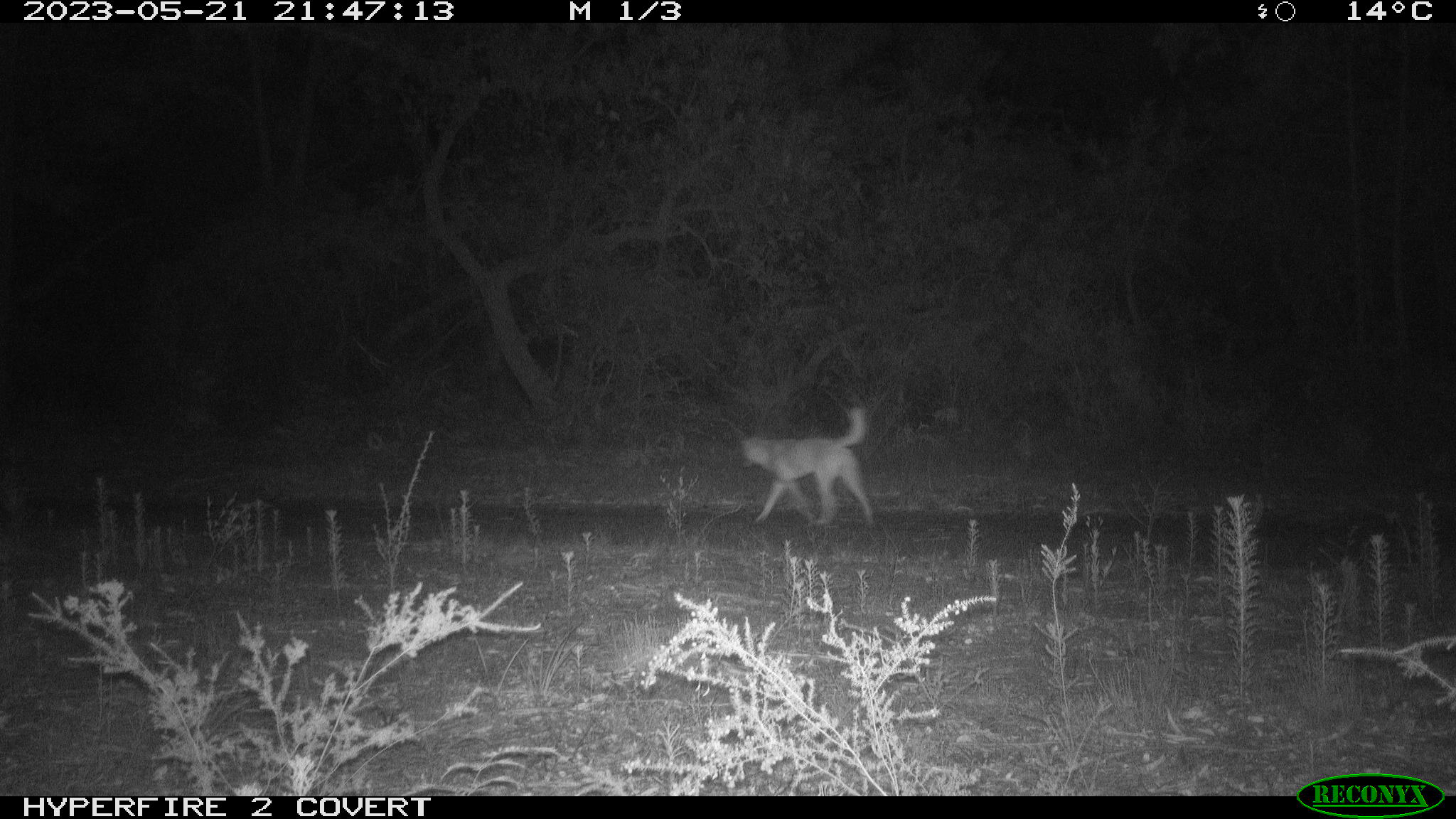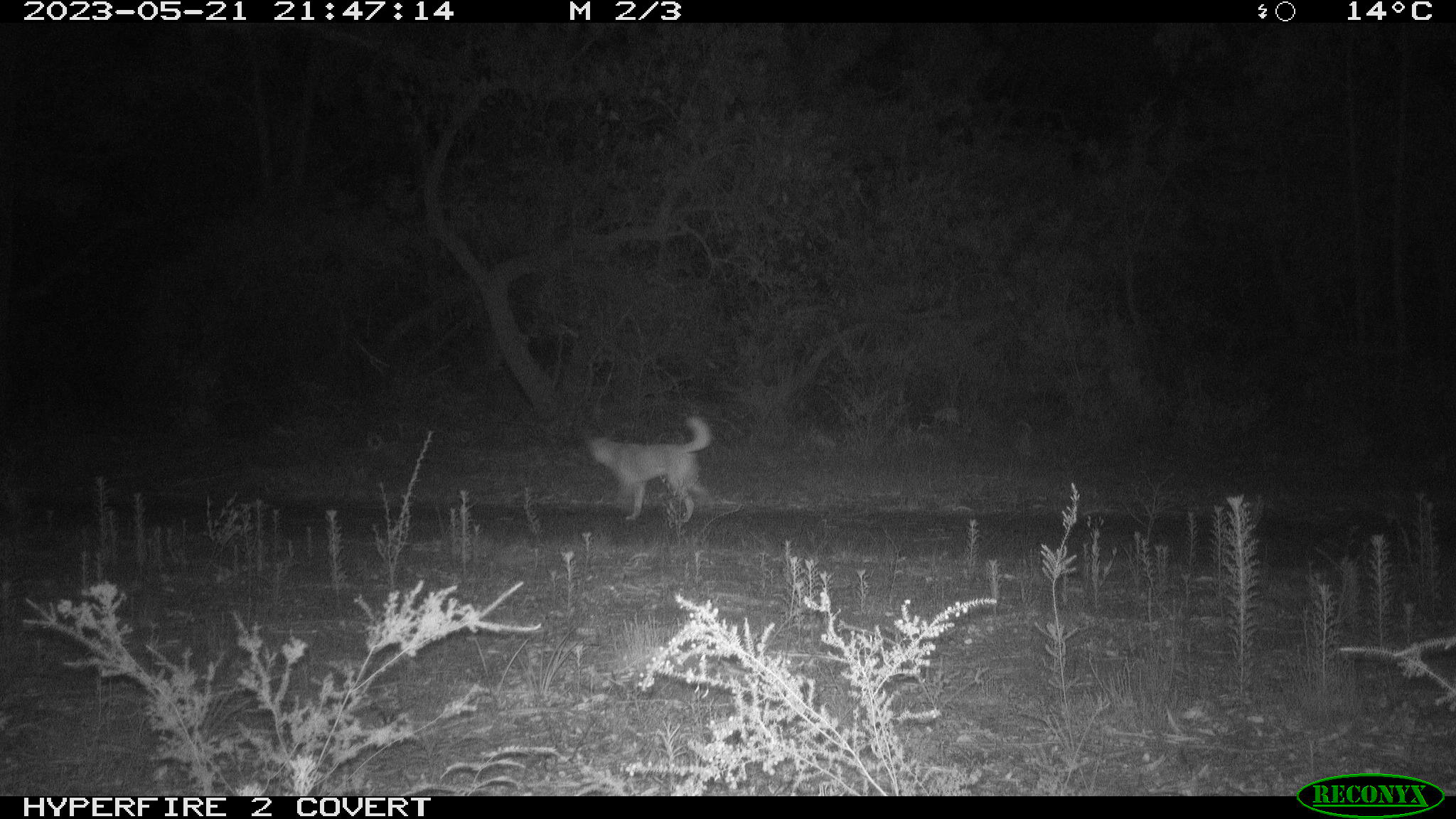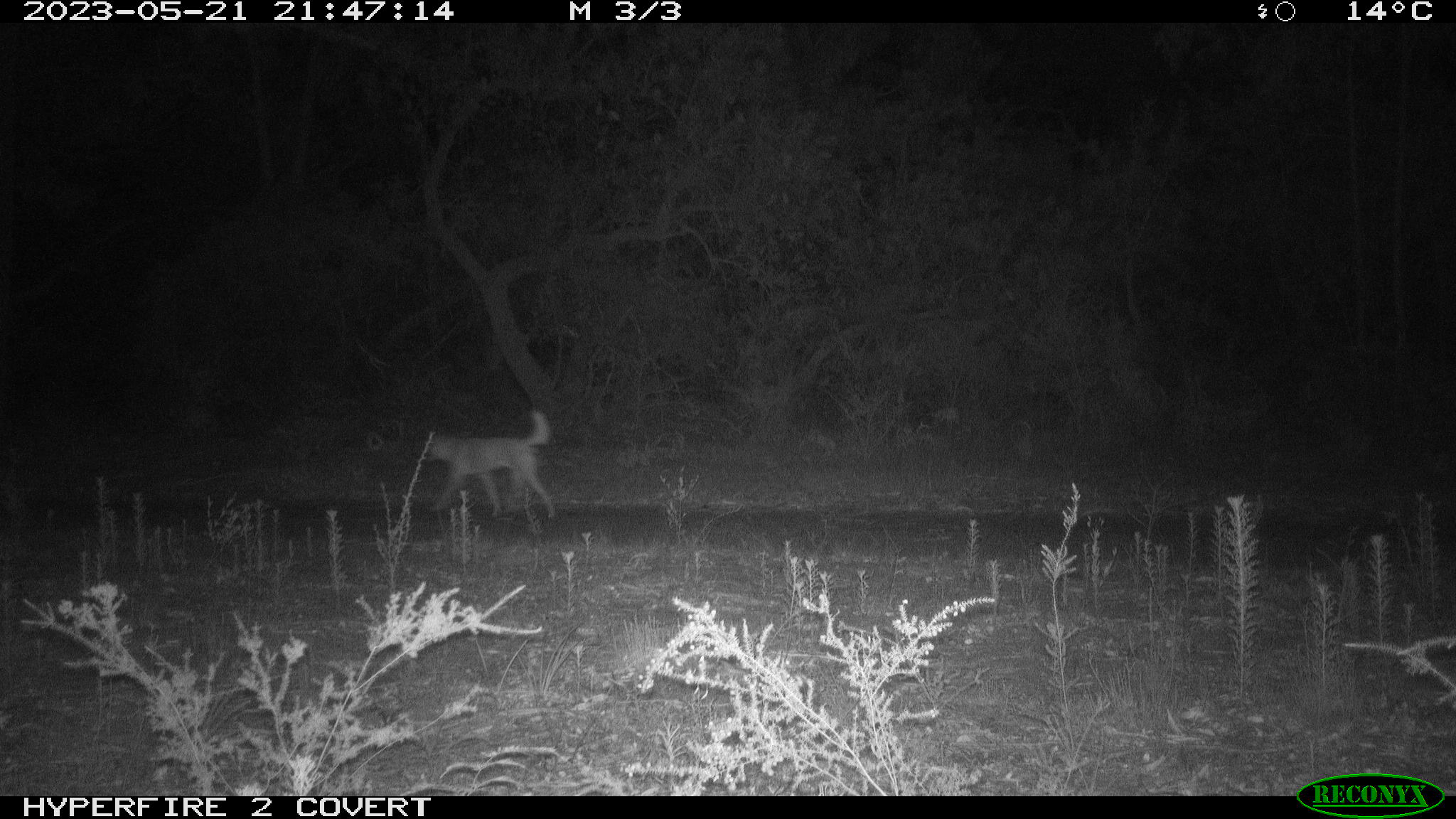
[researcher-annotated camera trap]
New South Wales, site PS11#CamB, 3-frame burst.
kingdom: Animalia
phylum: Chordata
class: Mammalia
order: Carnivora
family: Canidae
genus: Canis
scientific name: Canis familiaris dingo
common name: dingo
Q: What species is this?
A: Dingo (Canis familiaris dingo).